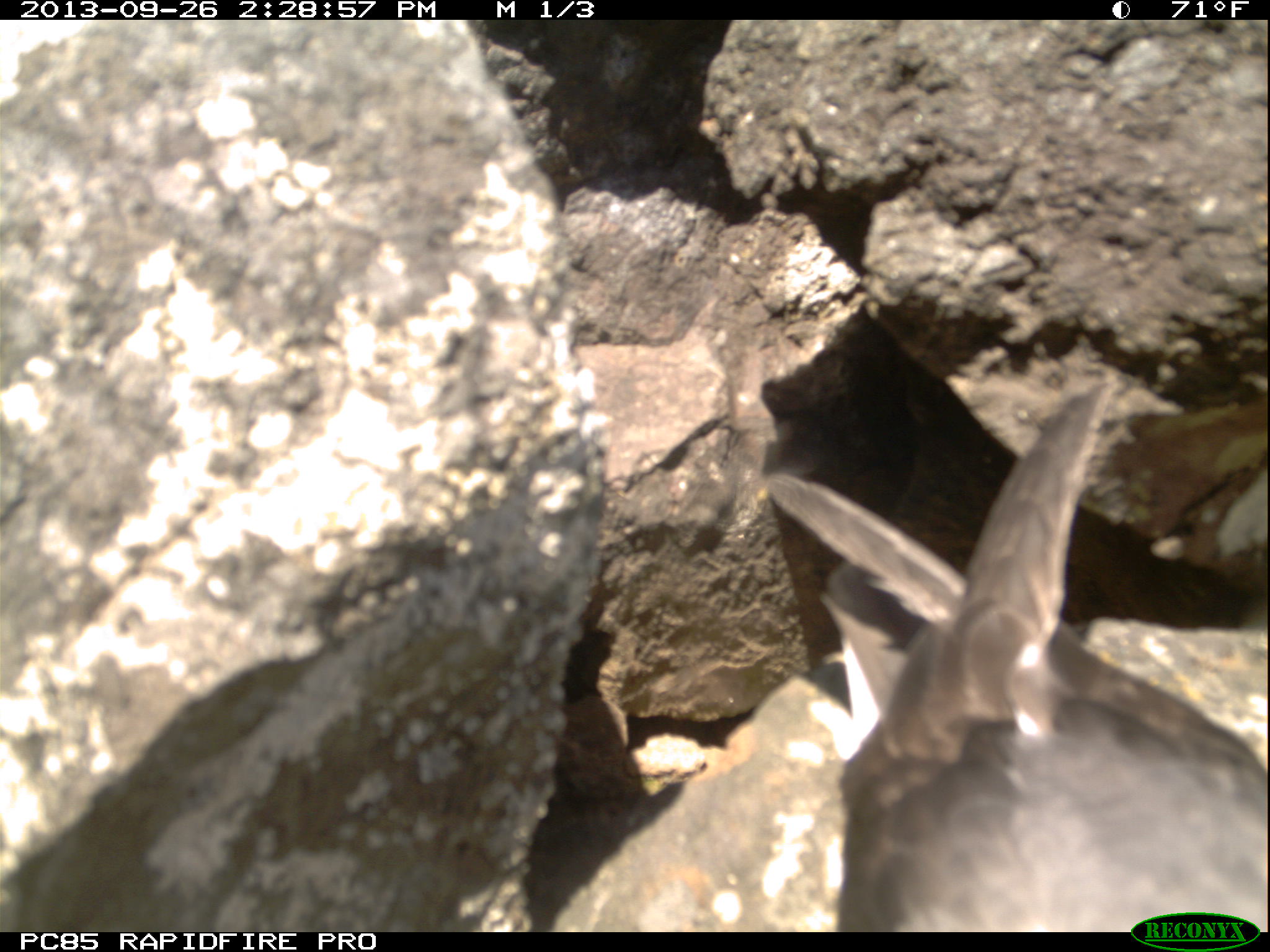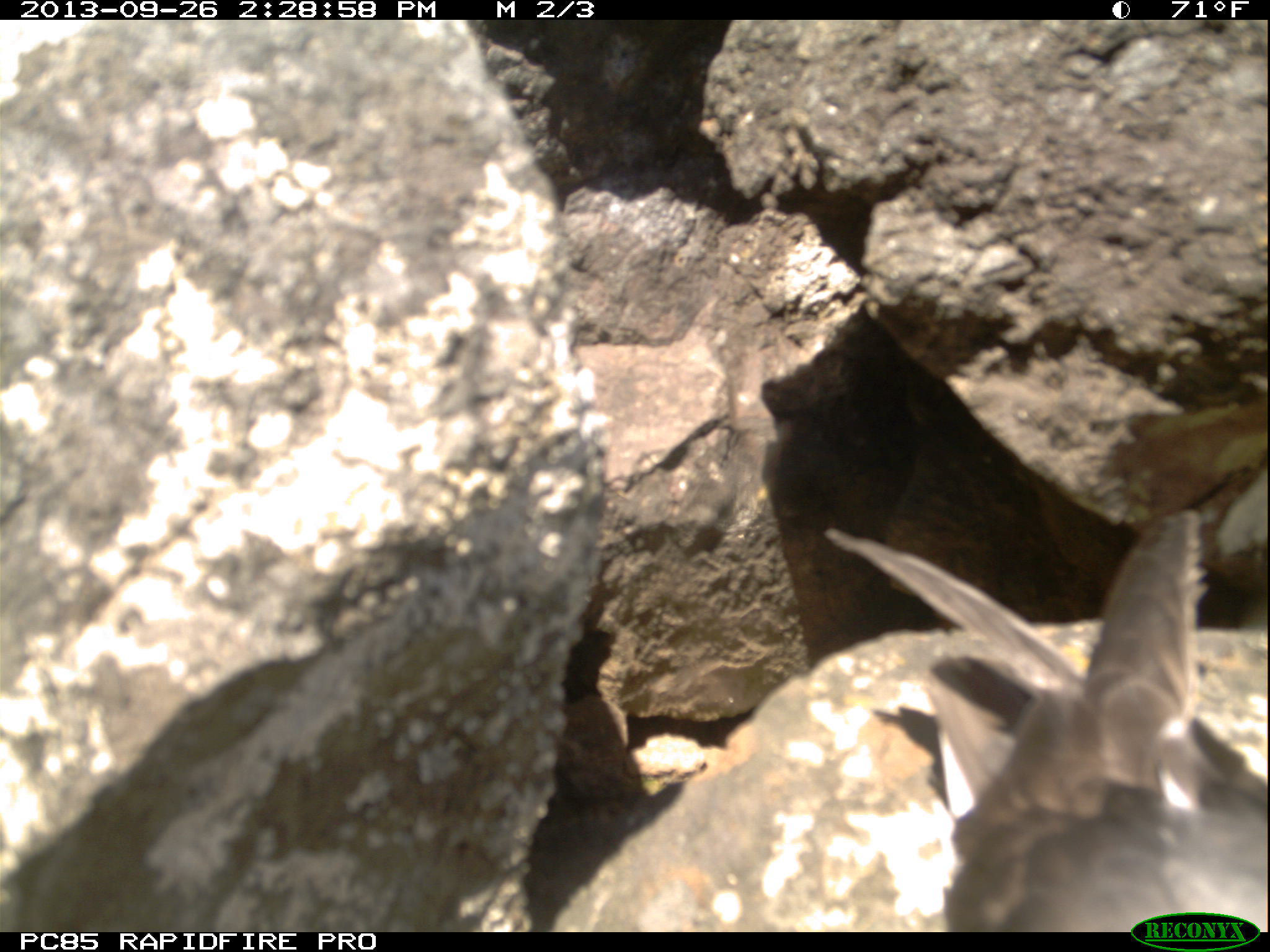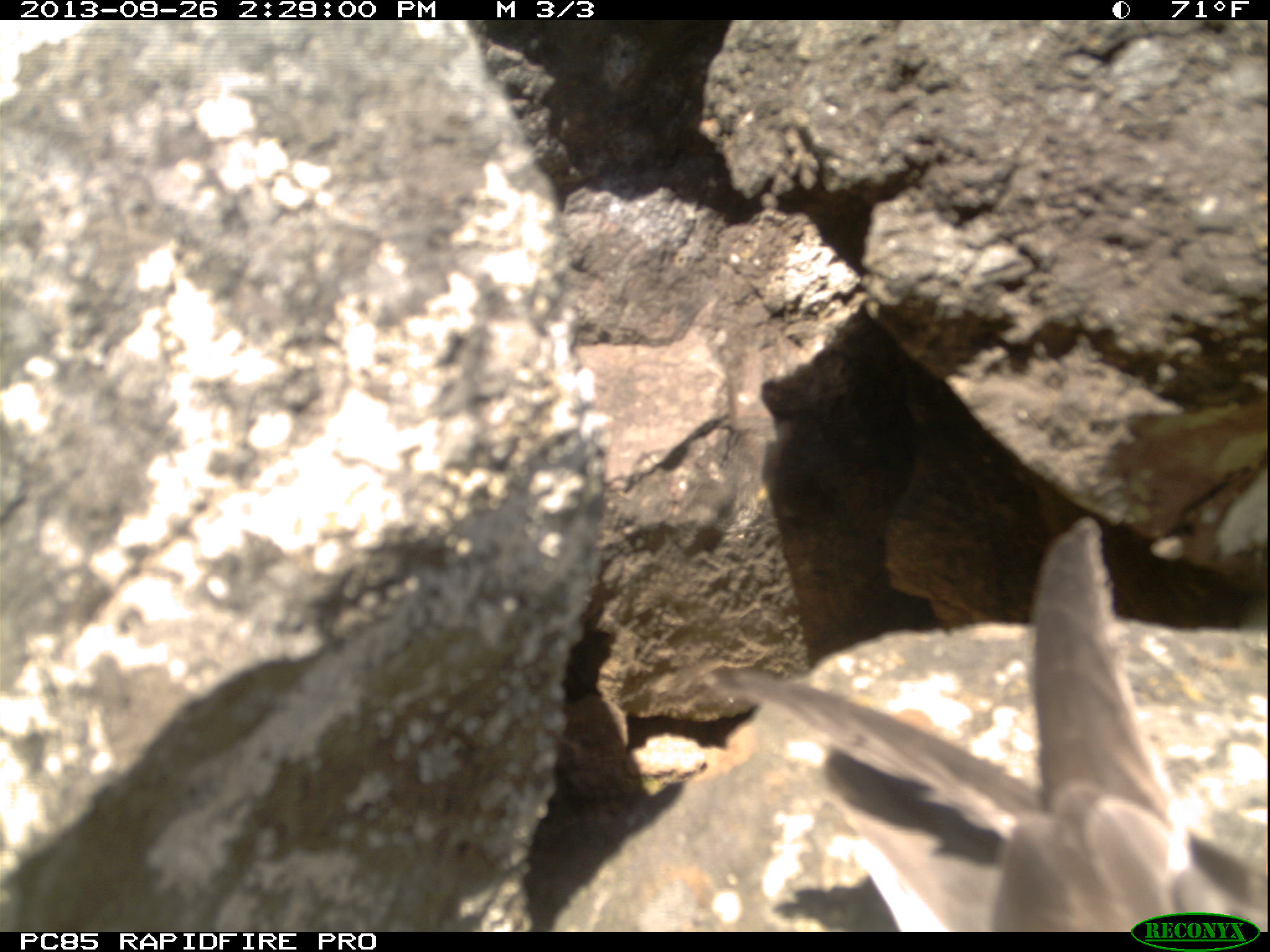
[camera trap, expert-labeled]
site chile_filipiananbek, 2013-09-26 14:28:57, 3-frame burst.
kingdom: Animalia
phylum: Chordata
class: Aves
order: Procellariiformes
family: Procellariidae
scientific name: Procellariidae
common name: petrel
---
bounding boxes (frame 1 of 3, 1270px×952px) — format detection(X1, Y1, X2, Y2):
petrel: detection(771, 375, 1267, 927)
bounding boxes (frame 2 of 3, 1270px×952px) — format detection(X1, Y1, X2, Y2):
petrel: detection(836, 513, 1270, 928)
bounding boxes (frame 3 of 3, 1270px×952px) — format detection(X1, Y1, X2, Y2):
petrel: detection(707, 536, 1251, 929)